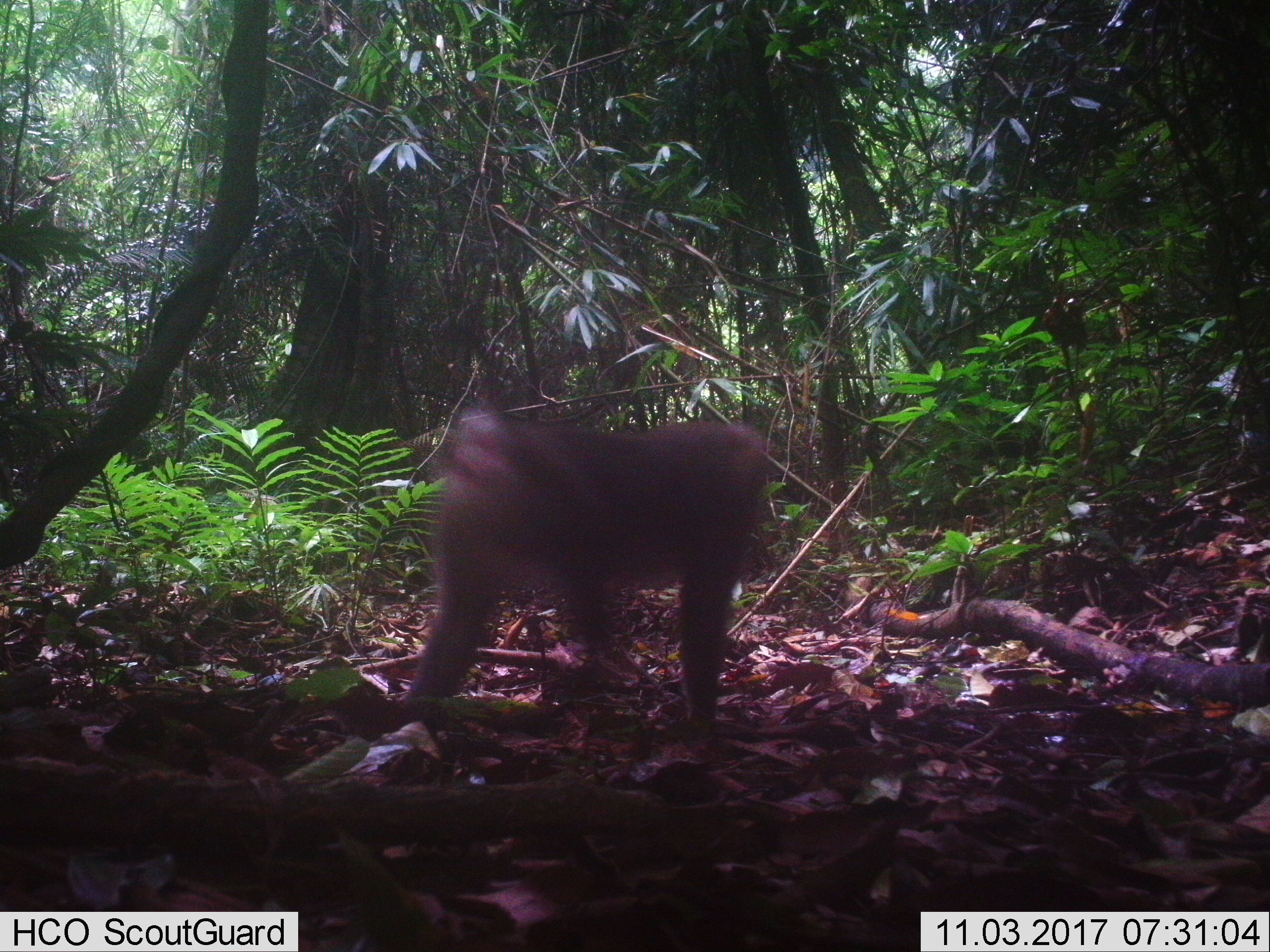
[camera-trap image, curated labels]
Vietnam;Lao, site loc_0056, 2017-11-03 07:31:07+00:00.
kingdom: Animalia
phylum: Chordata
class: Mammalia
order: Primates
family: Cercopithecidae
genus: Macaca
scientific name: Macaca nemestrina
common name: pig-tailed macaque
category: pig tailed macaque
Pig tailed macaque (pig-tailed macaque) (Macaca nemestrina). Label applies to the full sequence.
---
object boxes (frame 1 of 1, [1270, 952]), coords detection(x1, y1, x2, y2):
pig tailed macaque: detection(397, 406, 786, 745)